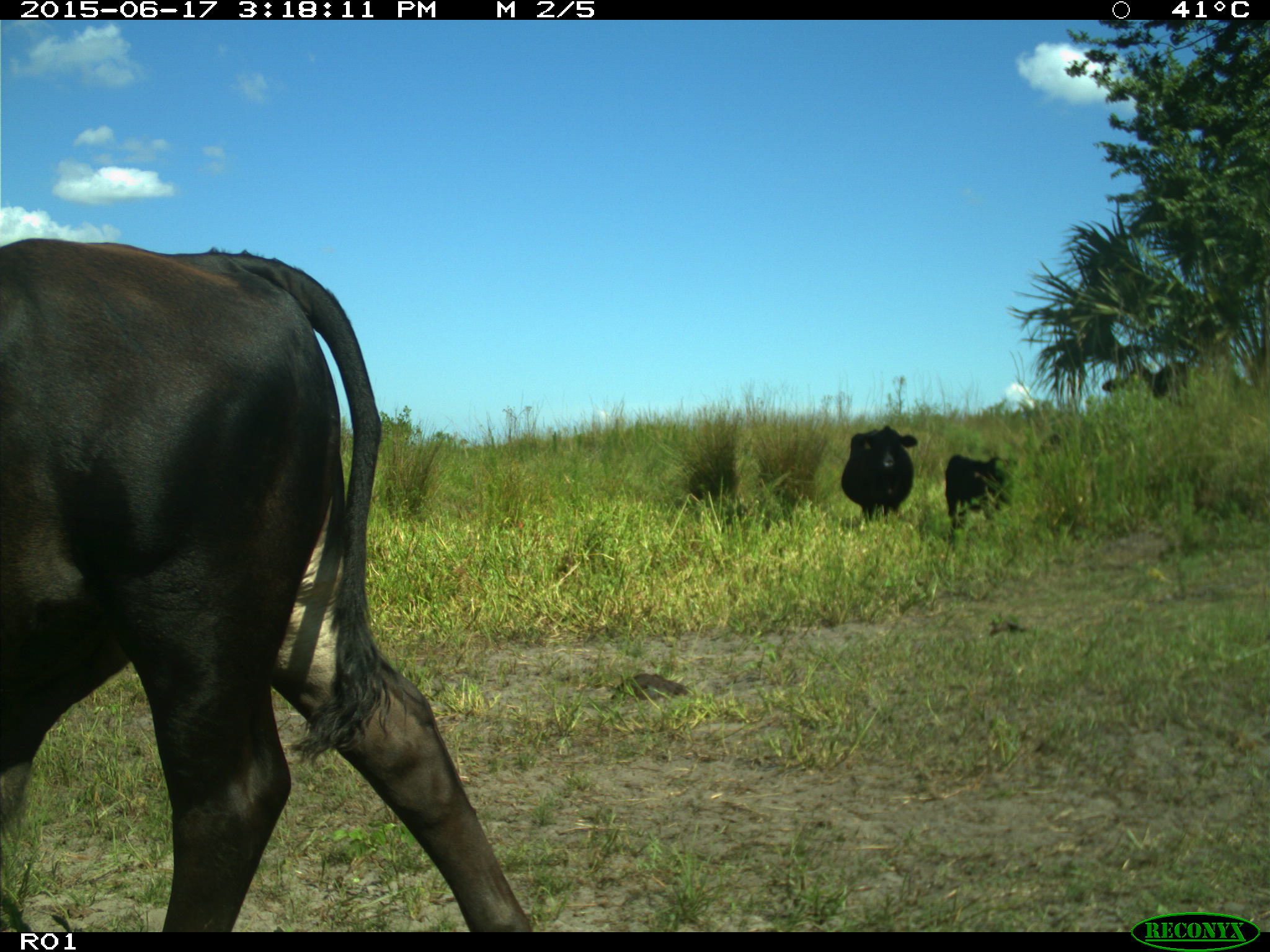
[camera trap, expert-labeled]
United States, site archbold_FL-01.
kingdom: Animalia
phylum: Chordata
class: Mammalia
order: Artiodactyla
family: Bovidae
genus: Bos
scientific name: Bos taurus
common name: domestic cow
Bos taurus (domestic cow).